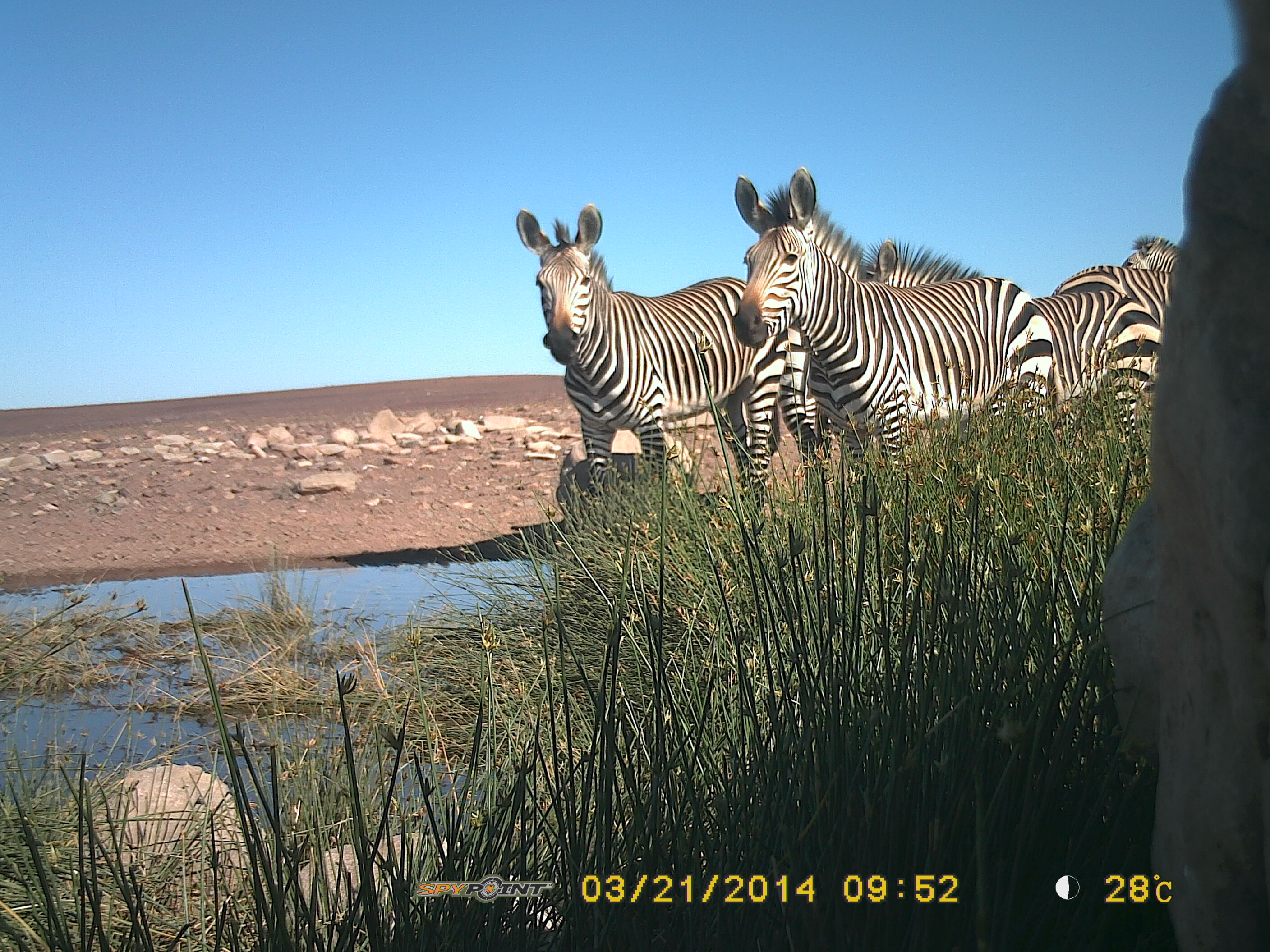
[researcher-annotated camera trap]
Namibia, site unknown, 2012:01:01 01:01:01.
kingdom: Animalia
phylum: Chordata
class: Mammalia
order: Perissodactyla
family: Equidae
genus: Equus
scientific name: Equus zebra hartmannae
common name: hartmann's mountain zebra